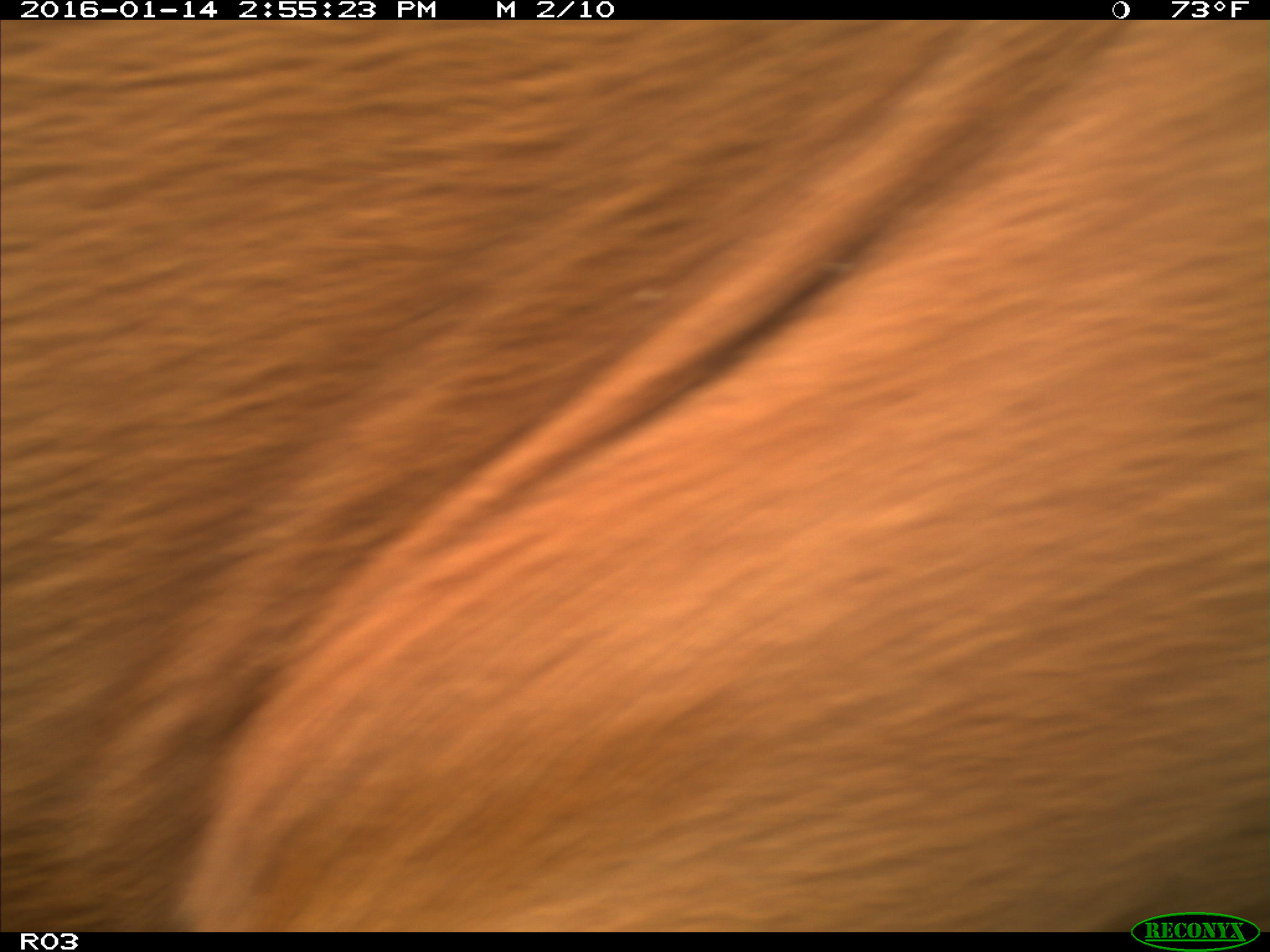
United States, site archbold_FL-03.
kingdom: Animalia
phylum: Chordata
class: Mammalia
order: Artiodactyla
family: Bovidae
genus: Bos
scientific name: Bos taurus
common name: domestic cow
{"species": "Bos taurus (domestic cow)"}